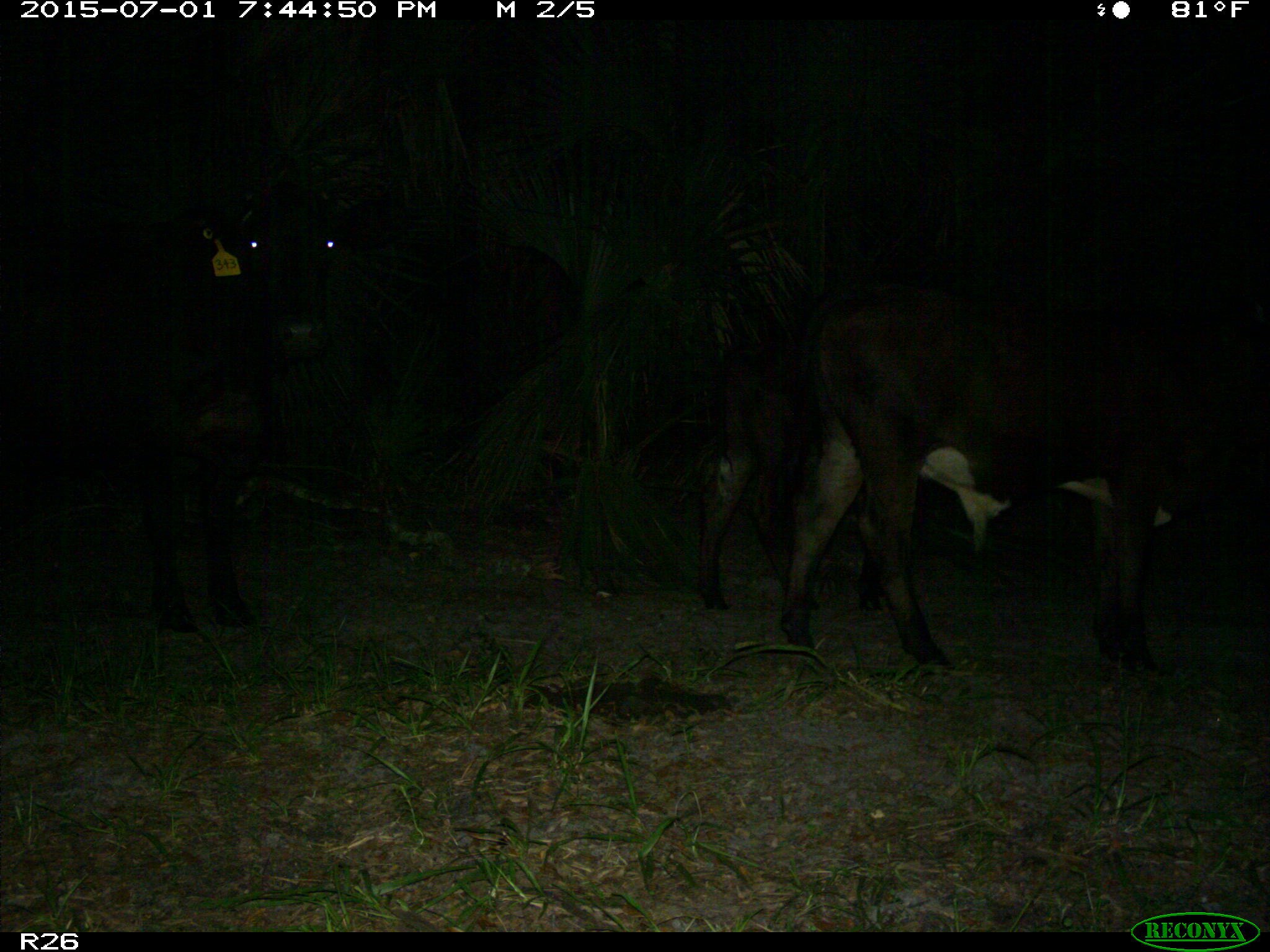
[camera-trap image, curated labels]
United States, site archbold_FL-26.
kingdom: Animalia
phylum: Chordata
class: Mammalia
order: Artiodactyla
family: Bovidae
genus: Bos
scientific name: Bos taurus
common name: domestic cow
Bos taurus (domestic cow).